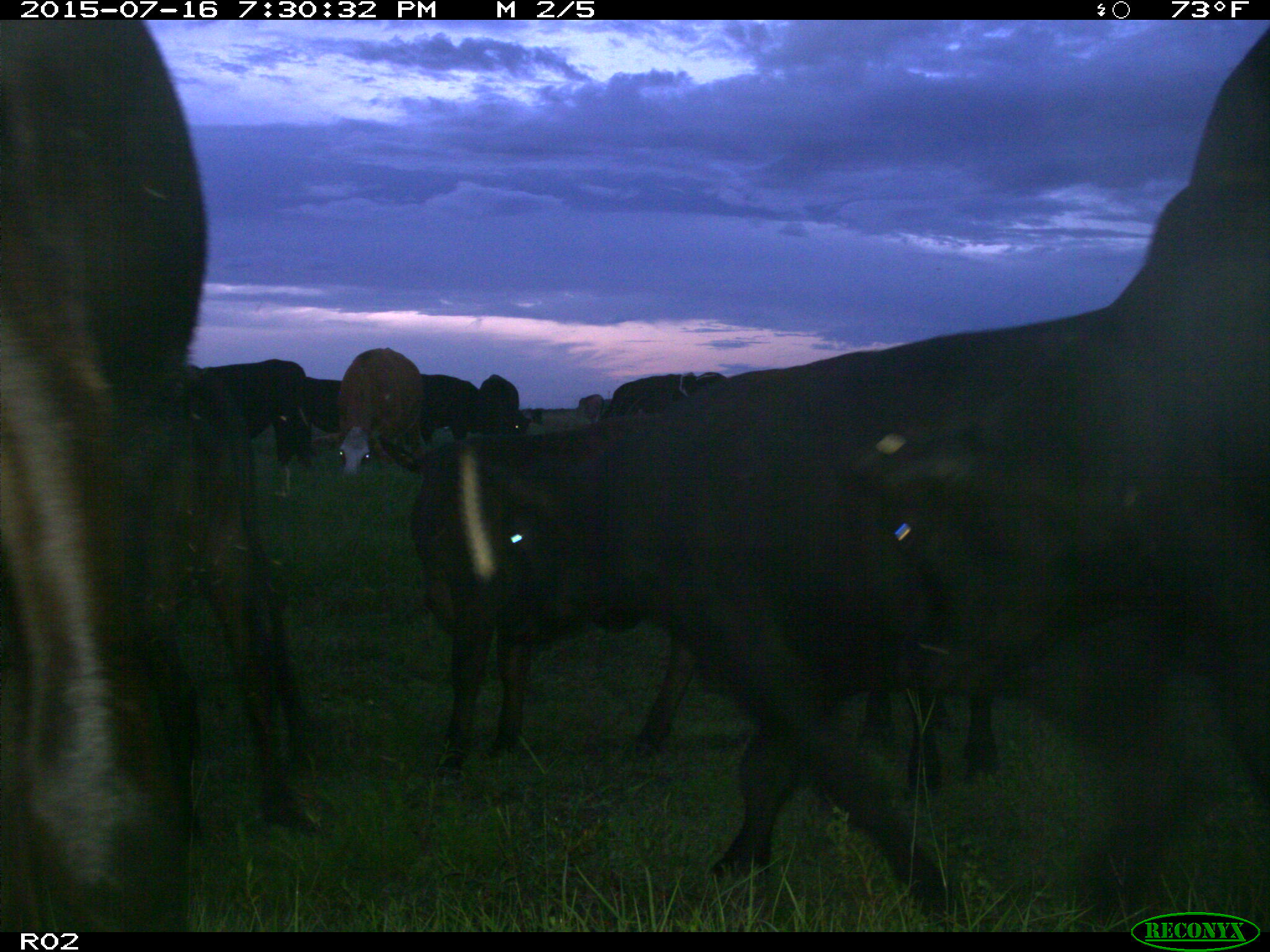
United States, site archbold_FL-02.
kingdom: Animalia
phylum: Chordata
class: Mammalia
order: Artiodactyla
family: Bovidae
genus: Bos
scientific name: Bos taurus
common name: domestic cow